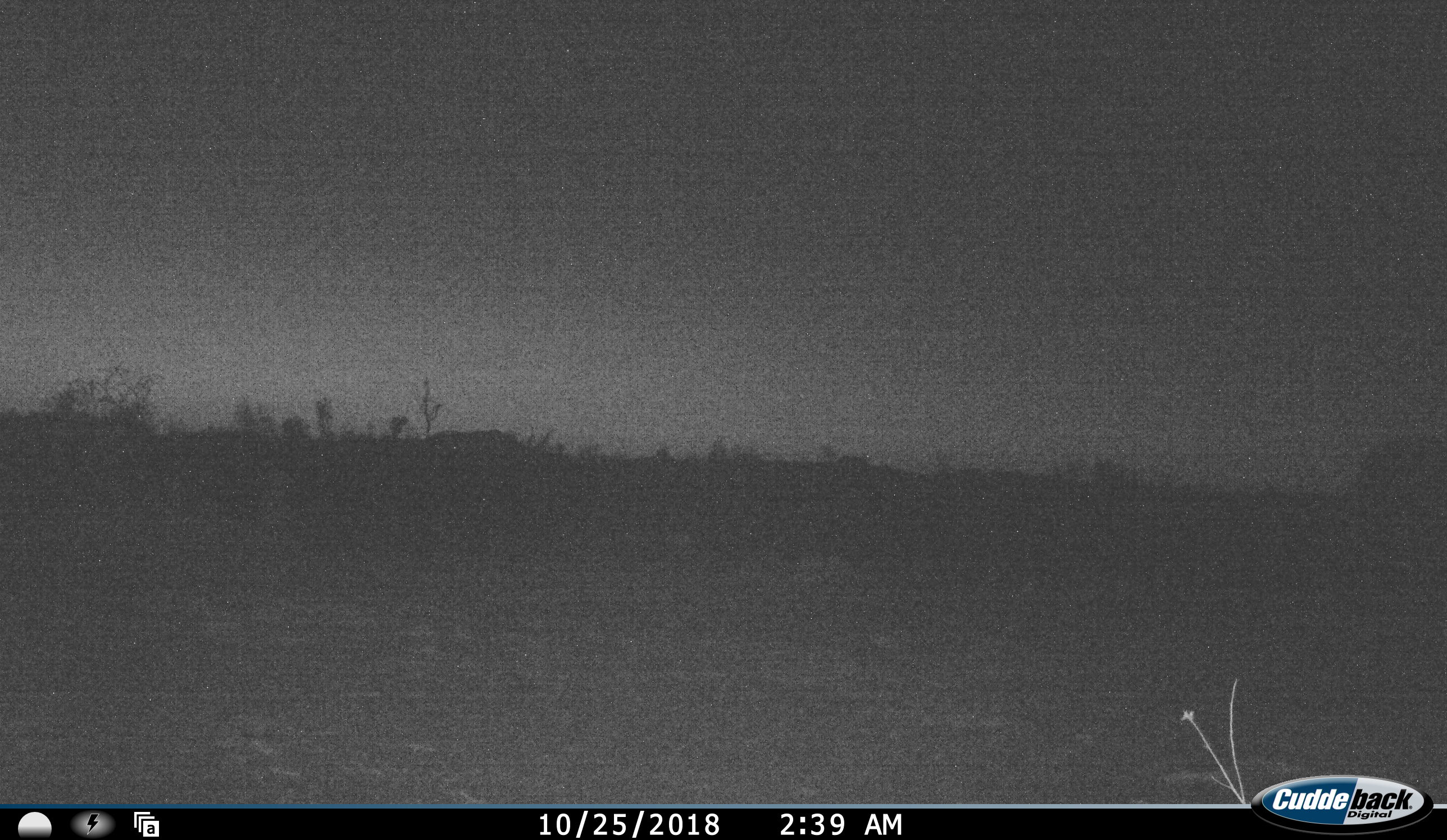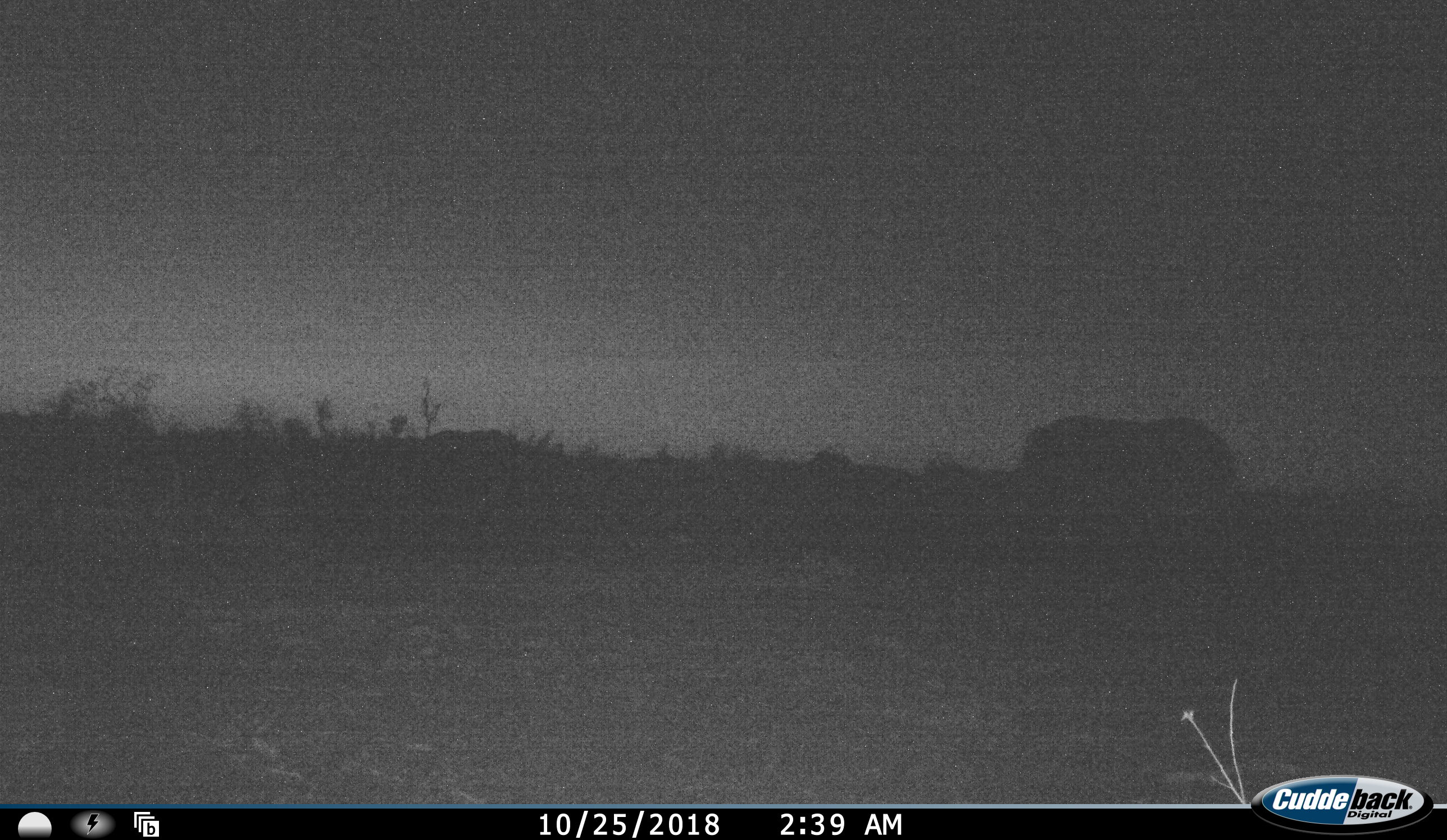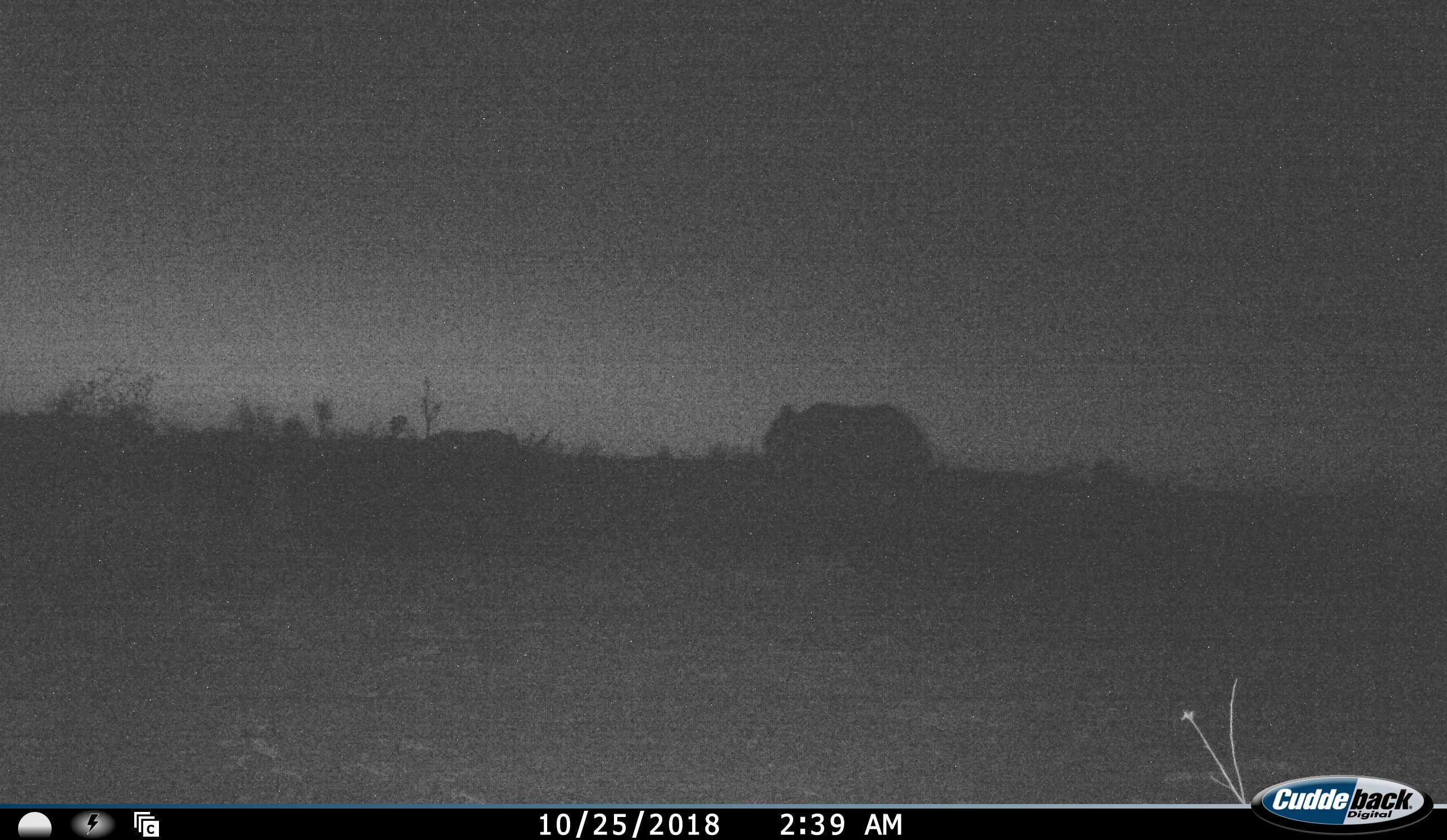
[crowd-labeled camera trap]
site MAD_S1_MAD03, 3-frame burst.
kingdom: Animalia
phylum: Chordata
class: Mammalia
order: Proboscidea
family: Elephantidae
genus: Loxodonta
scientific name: Loxodonta africana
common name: african bush elephant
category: elephant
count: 1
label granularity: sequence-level